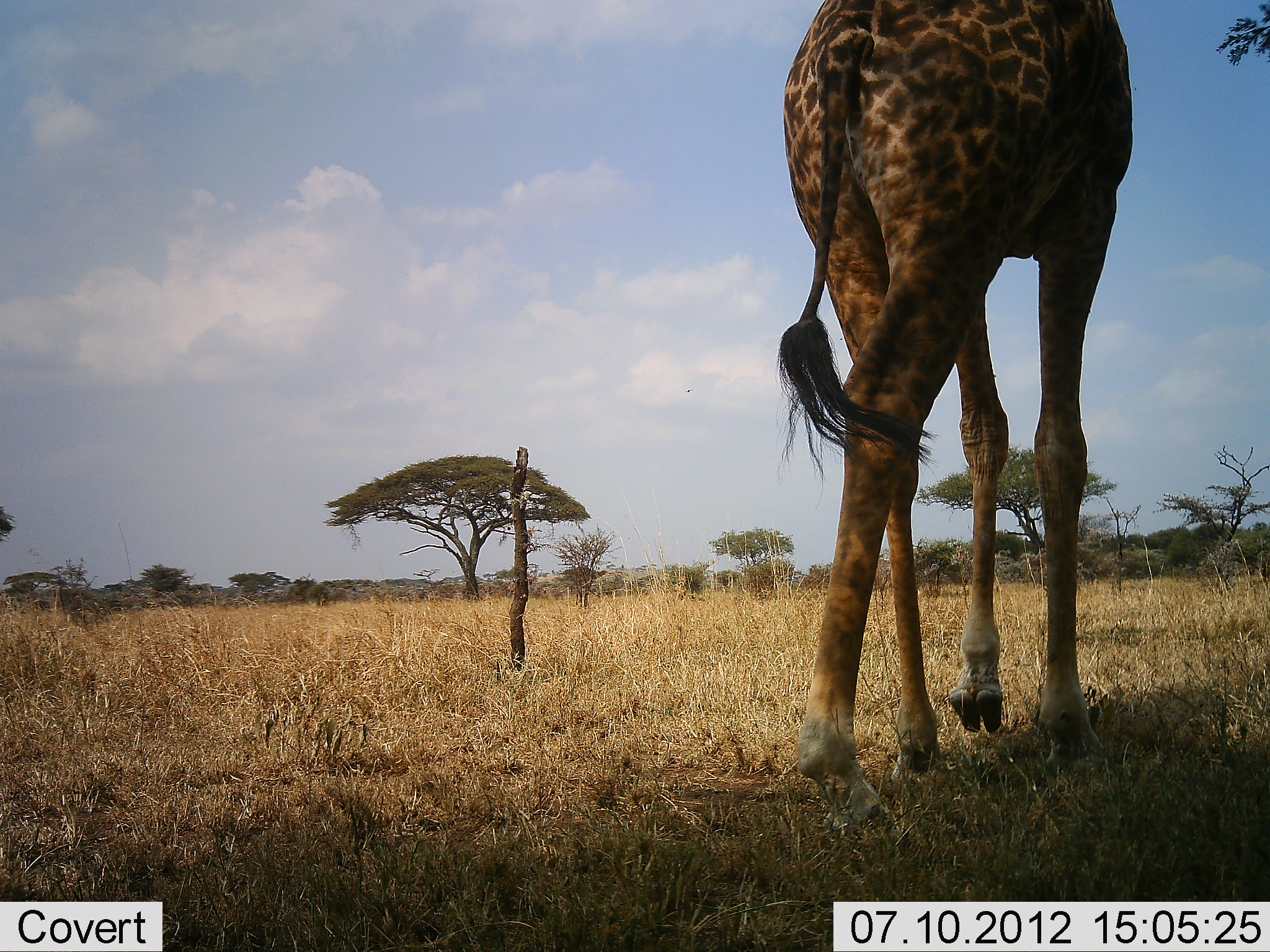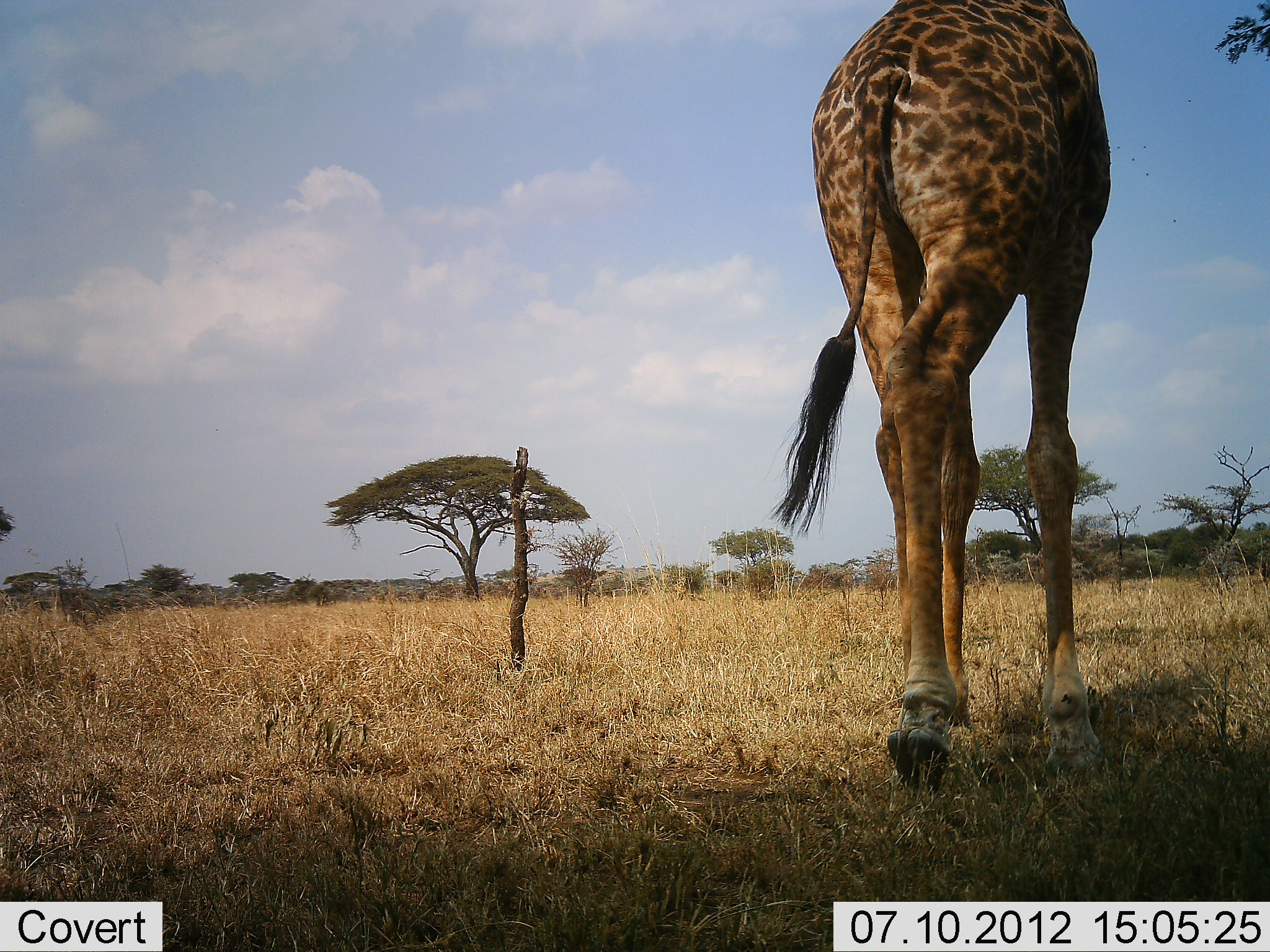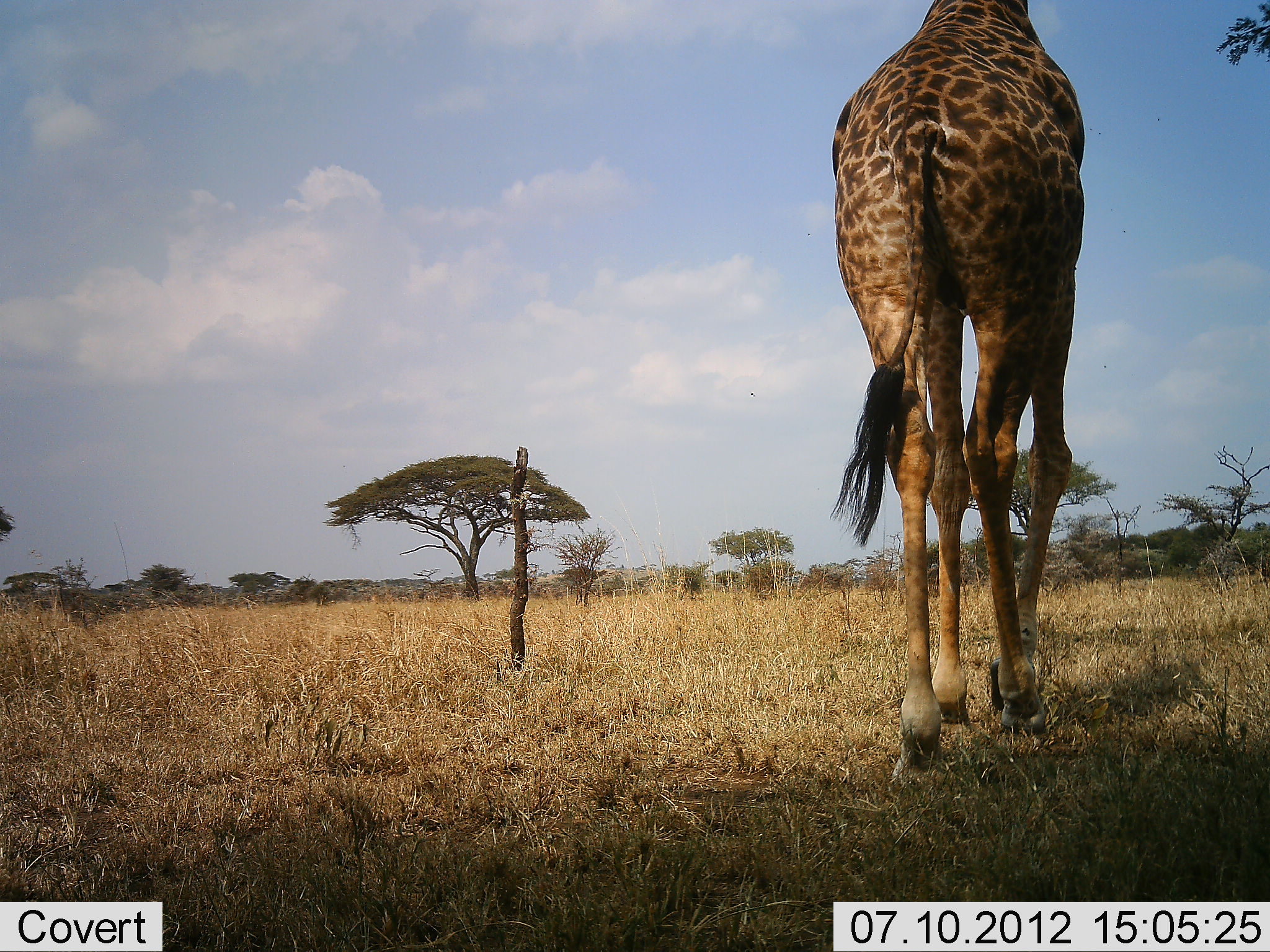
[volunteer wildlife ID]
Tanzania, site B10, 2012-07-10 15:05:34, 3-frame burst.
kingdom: Animalia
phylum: Chordata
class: Mammalia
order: Artiodactyla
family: Giraffidae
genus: Giraffa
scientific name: Giraffa camelopardalis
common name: giraffe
Giraffe (Giraffa camelopardalis), count 1. Behavior (volunteer vote fractions): standing 10%, resting 0%, moving 100%, interacting 0%. Young present (vote fraction): 0%. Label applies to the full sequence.